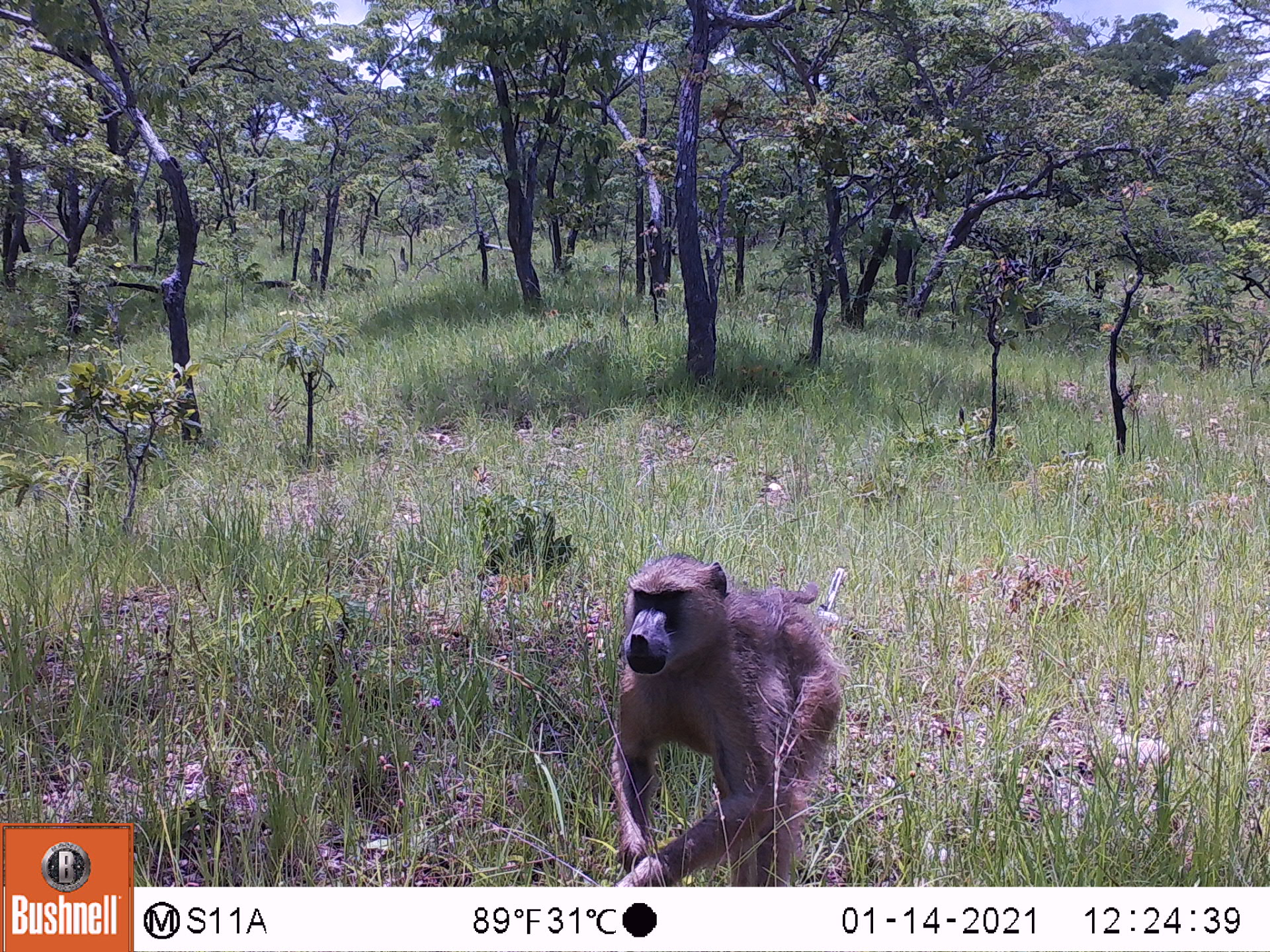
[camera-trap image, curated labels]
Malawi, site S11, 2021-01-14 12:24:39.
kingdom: Animalia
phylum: Chordata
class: Mammalia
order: Primates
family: Cercopithecidae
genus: Papio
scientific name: Papio cynocephalus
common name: yellow baboon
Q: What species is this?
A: Yellow baboon (Papio cynocephalus).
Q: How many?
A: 1.